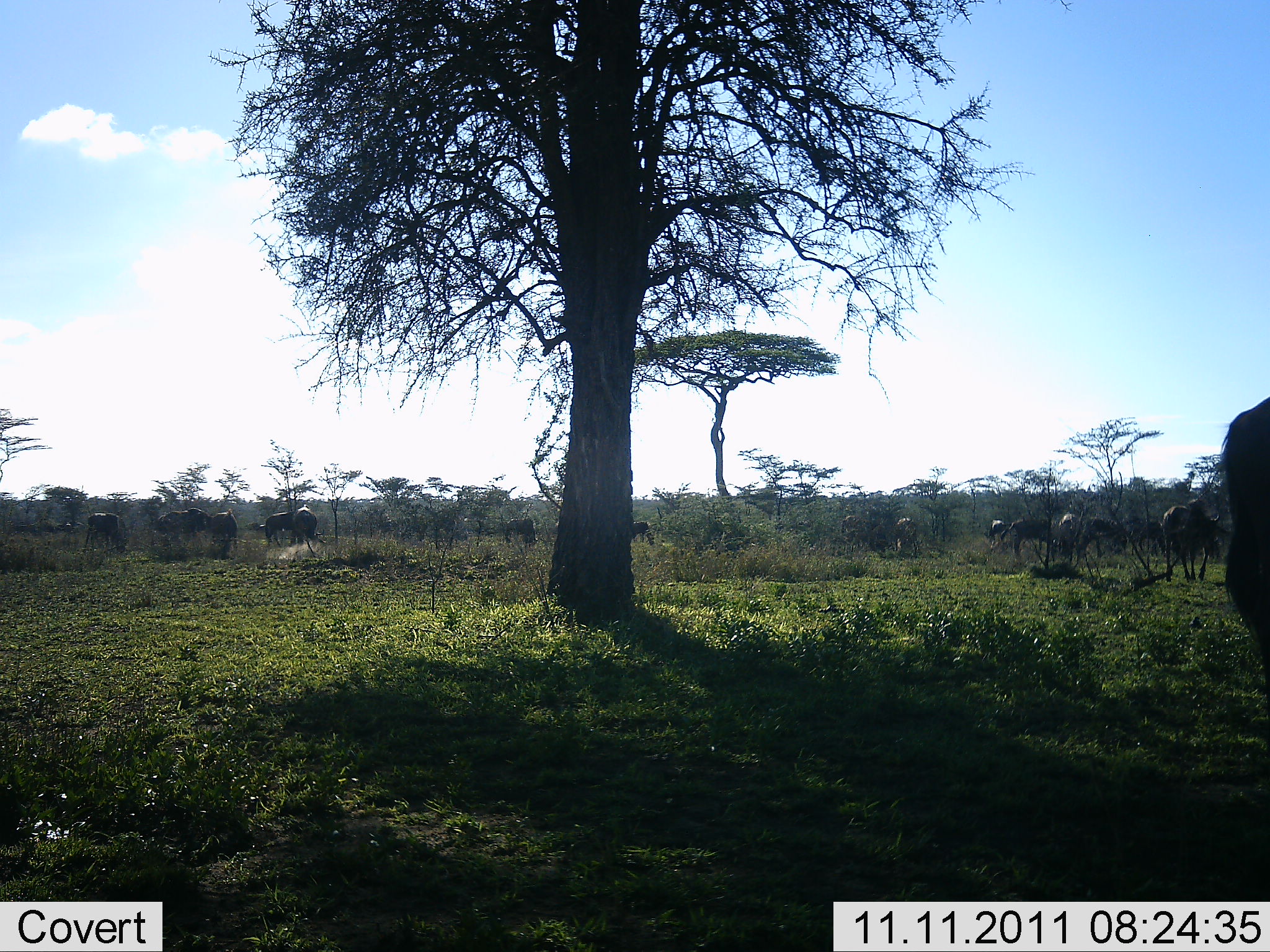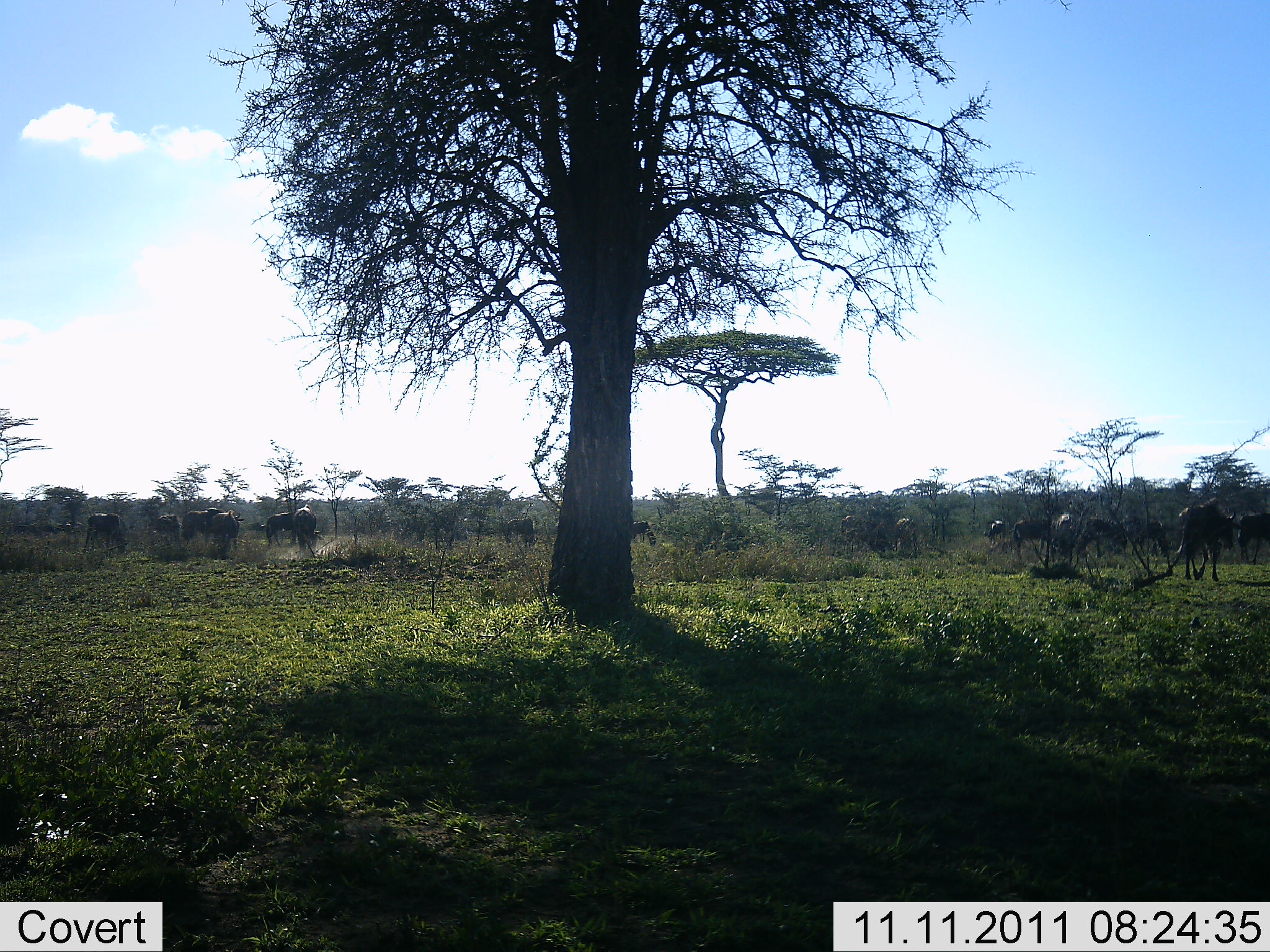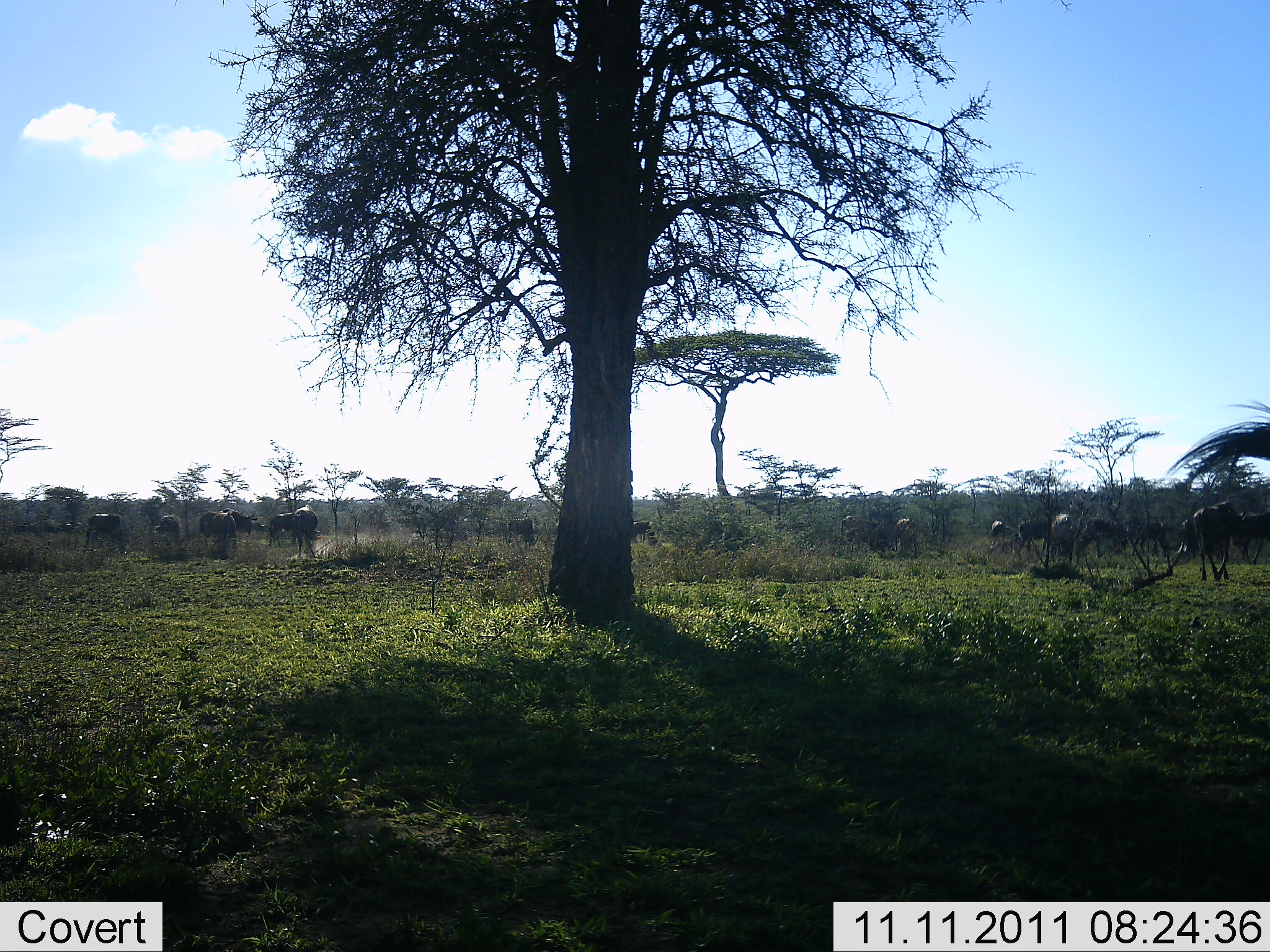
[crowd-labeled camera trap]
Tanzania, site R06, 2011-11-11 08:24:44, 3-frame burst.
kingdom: Animalia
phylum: Chordata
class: Mammalia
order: Artiodactyla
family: Bovidae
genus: Connochaetes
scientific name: Connochaetes taurinus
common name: blue wildebeest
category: wildebeest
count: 11-50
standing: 36%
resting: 7%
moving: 79%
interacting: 14%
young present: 0%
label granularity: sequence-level